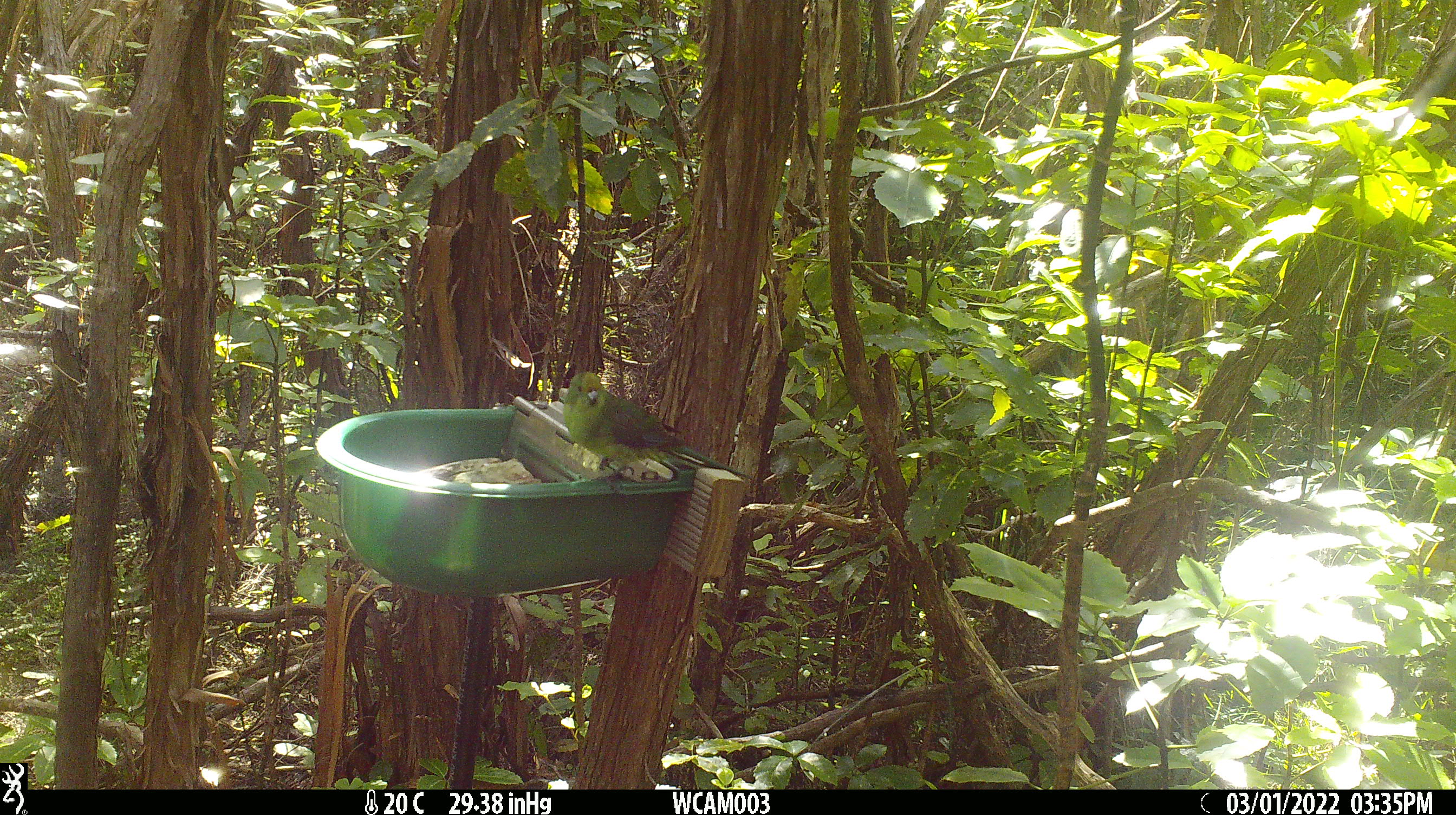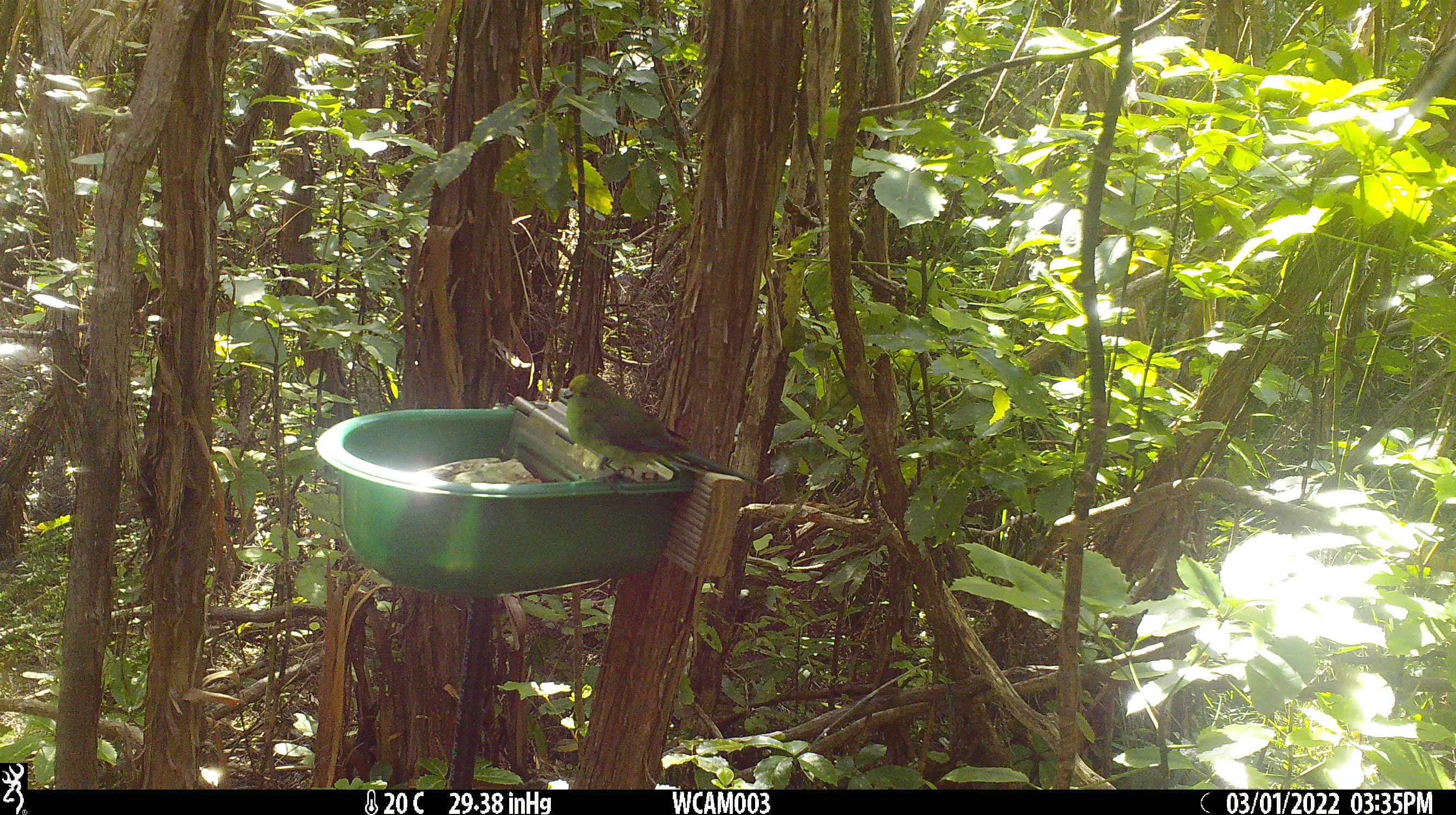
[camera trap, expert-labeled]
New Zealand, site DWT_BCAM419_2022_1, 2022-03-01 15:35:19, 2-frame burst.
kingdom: Animalia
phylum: Chordata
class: Aves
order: Psittaciformes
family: Psittaculidae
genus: Cyanoramphus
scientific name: Cyanoramphus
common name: parakeet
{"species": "parakeet (Cyanoramphus)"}